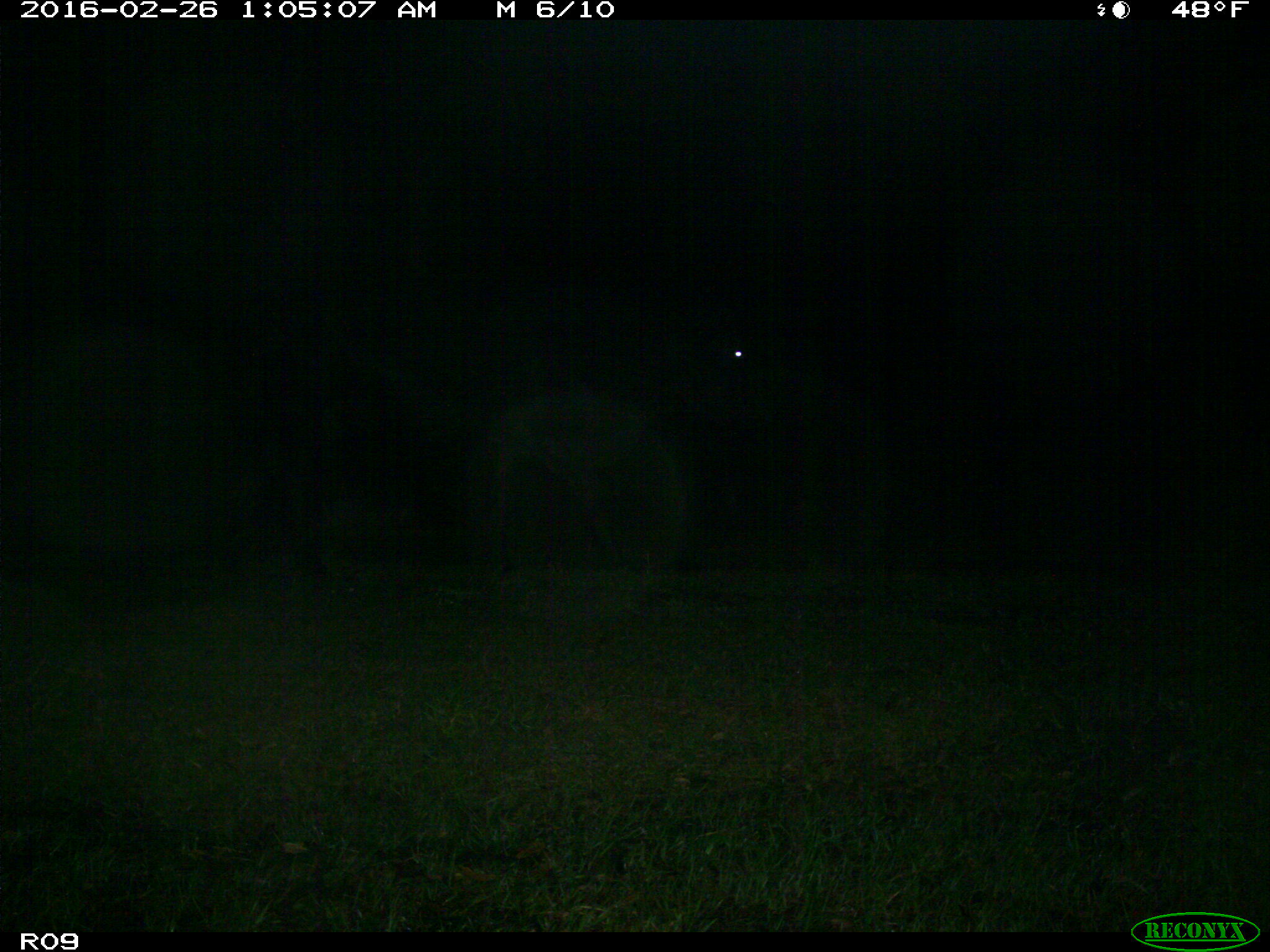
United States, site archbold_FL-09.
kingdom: Animalia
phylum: Chordata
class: Mammalia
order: Artiodactyla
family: Bovidae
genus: Bos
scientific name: Bos taurus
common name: domestic cow